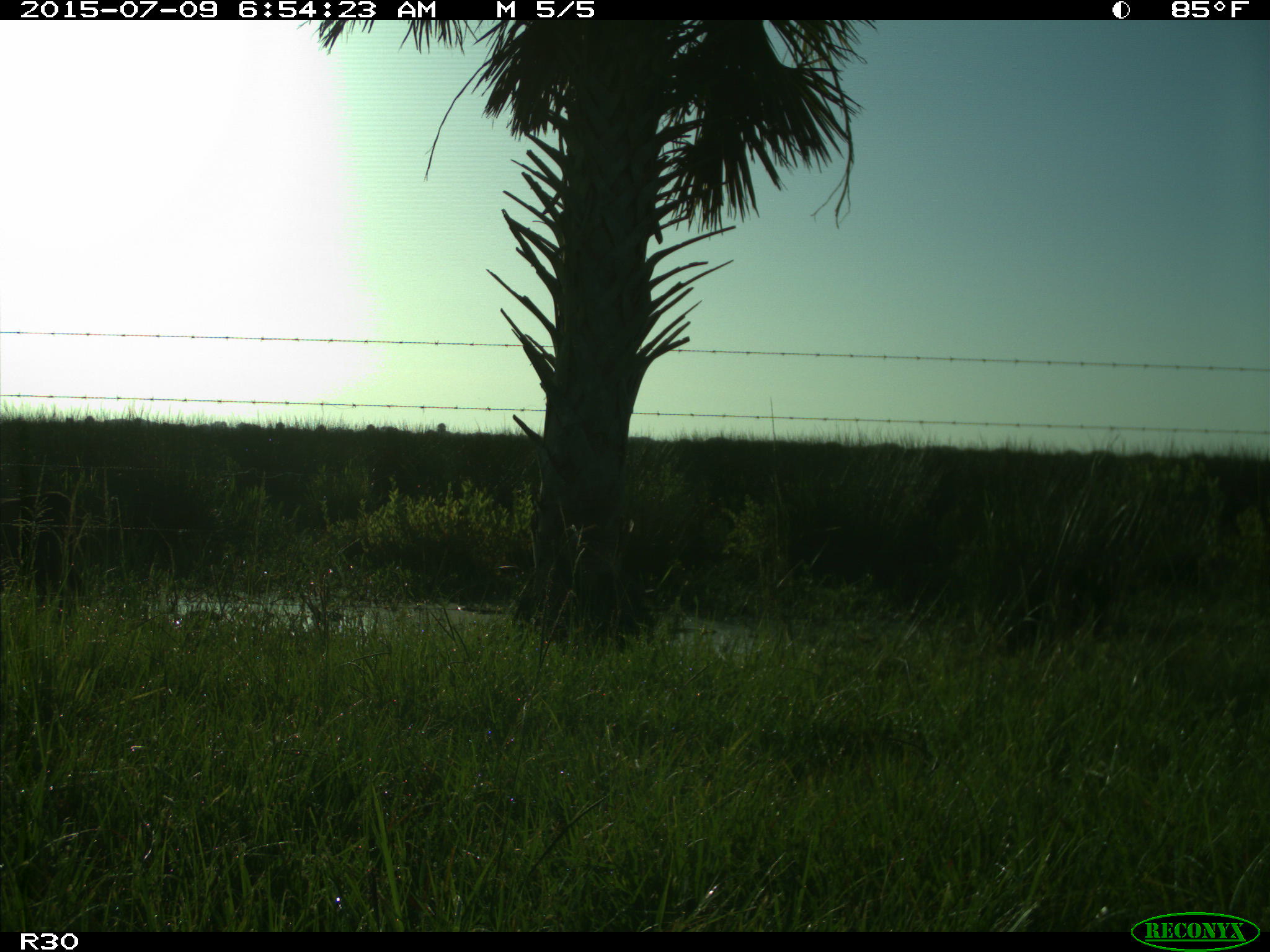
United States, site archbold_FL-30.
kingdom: Animalia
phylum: Chordata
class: Mammalia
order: Artiodactyla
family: Bovidae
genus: Bos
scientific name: Bos taurus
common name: domestic cow